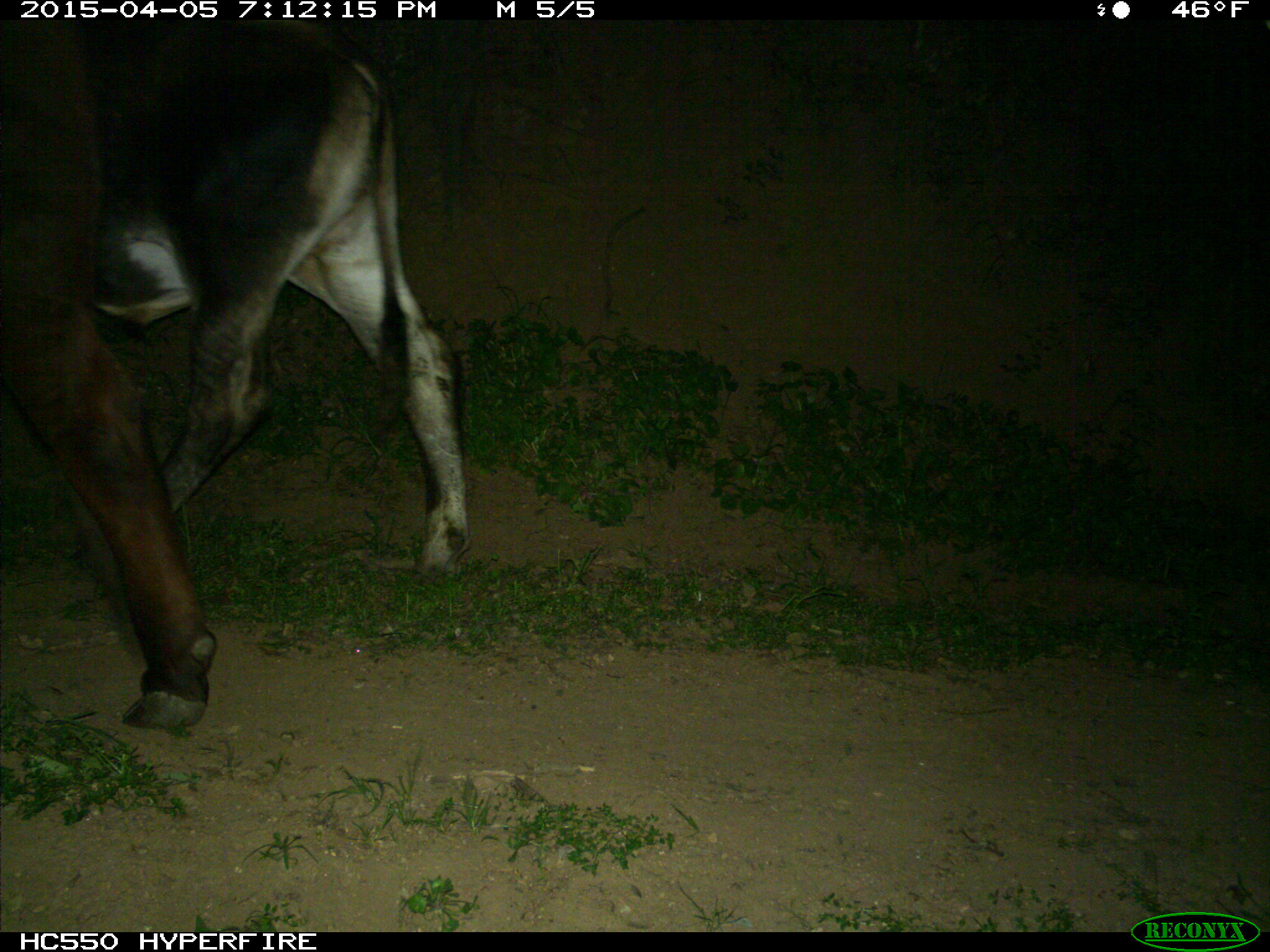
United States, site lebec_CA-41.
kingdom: Animalia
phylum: Chordata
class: Mammalia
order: Artiodactyla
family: Bovidae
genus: Bos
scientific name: Bos taurus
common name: domestic cow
Bos taurus (domestic cow).